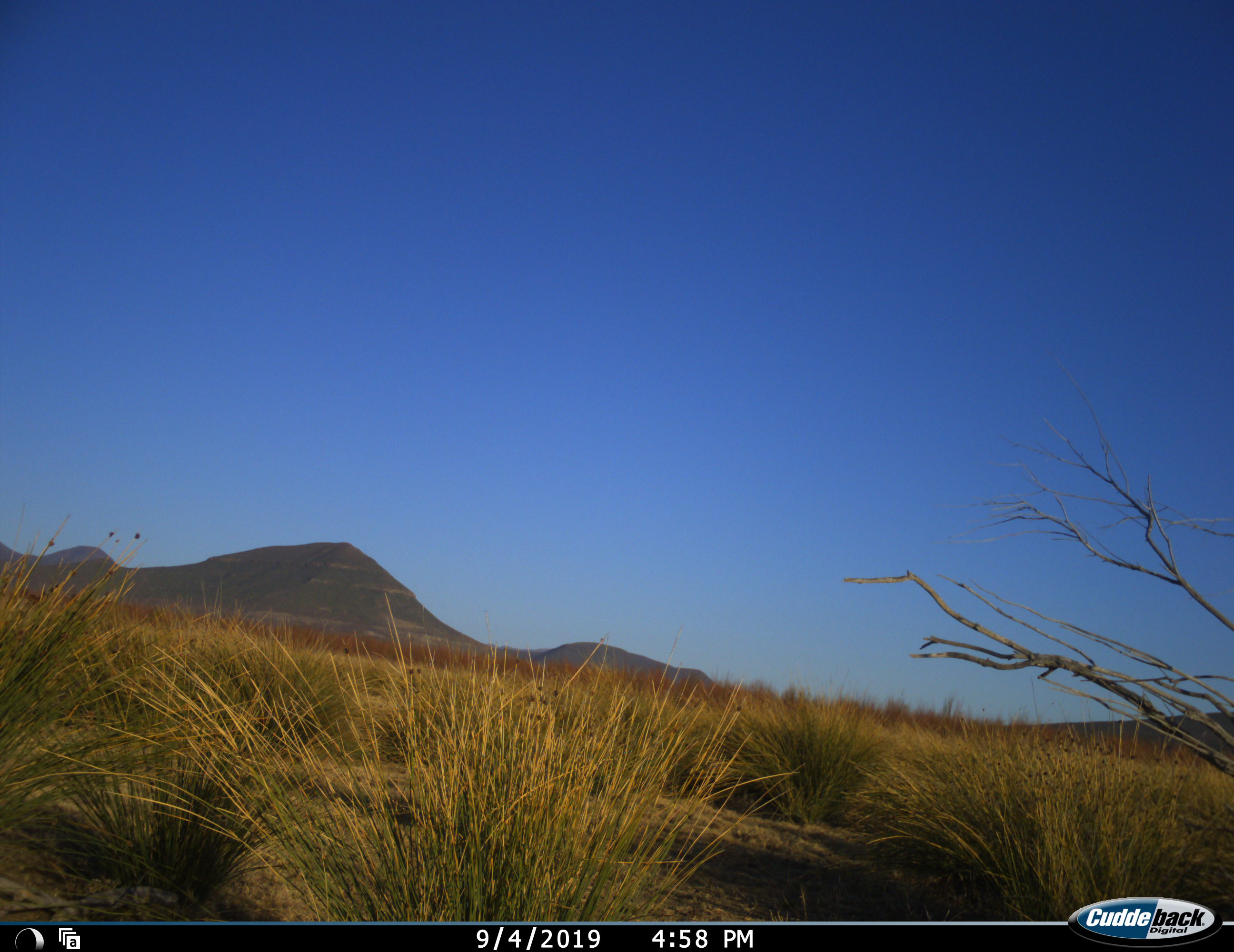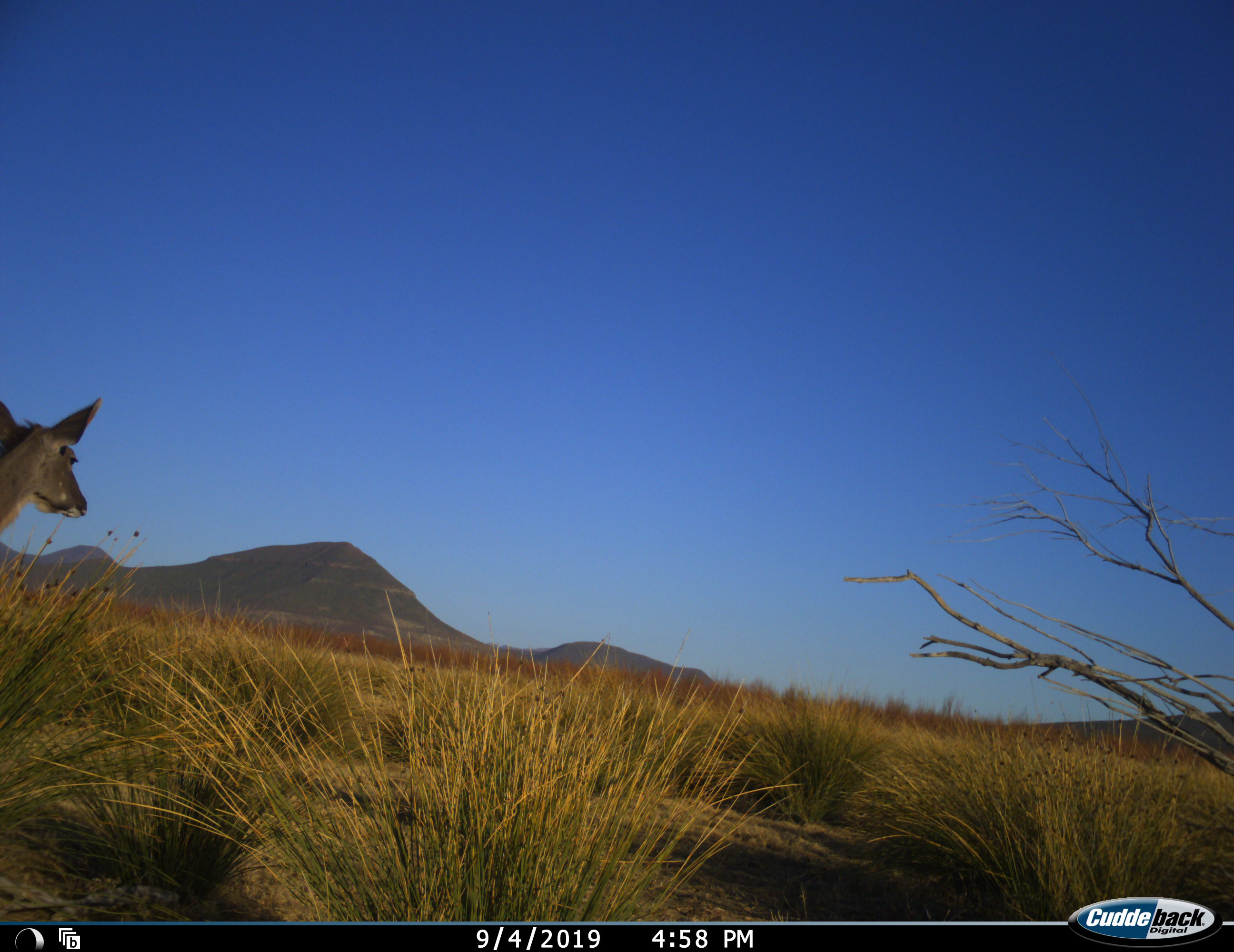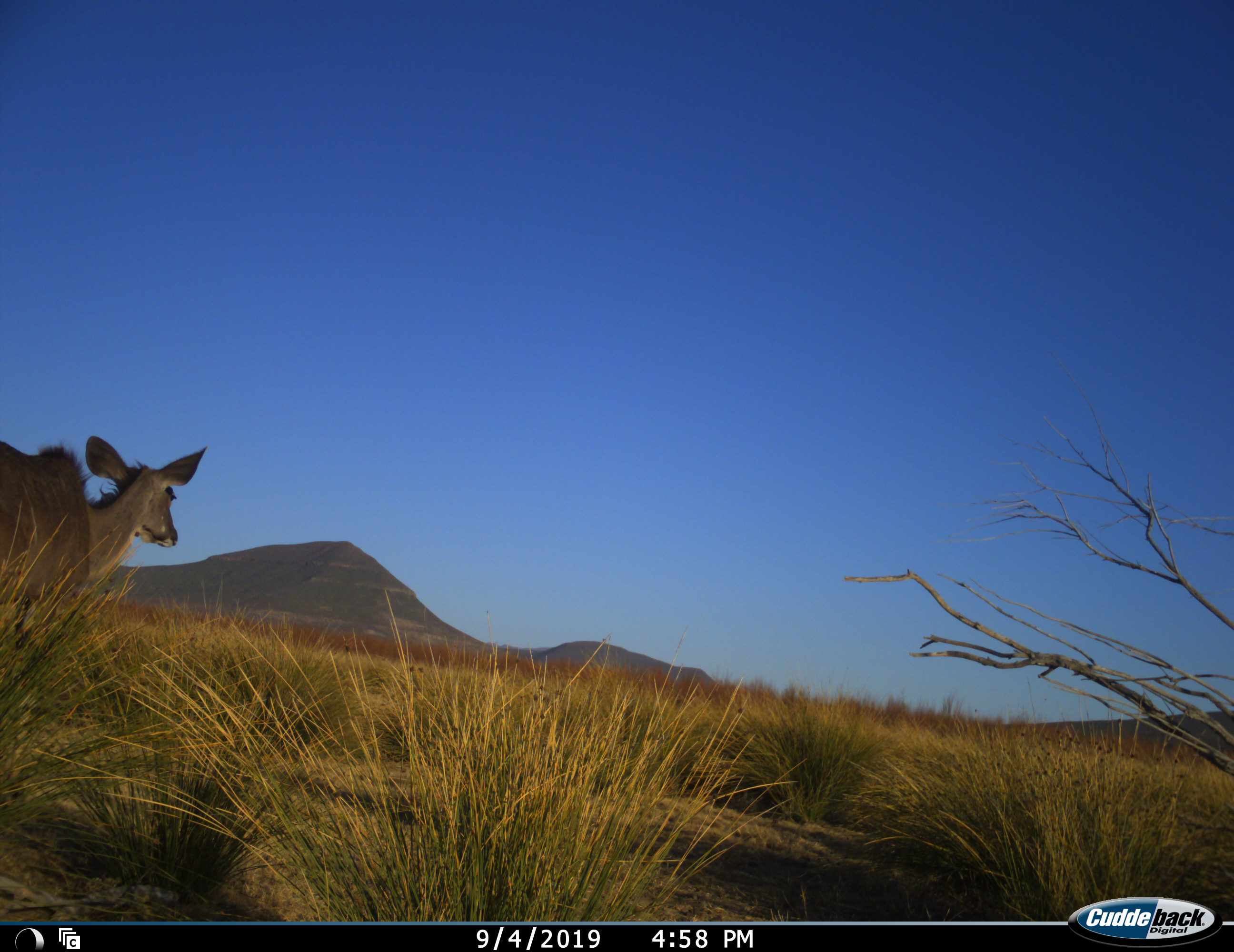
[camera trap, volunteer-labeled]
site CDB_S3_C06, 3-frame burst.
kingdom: Animalia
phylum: Chordata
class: Mammalia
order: Artiodactyla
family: Bovidae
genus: Tragelaphus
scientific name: Tragelaphus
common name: kudu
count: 1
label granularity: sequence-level